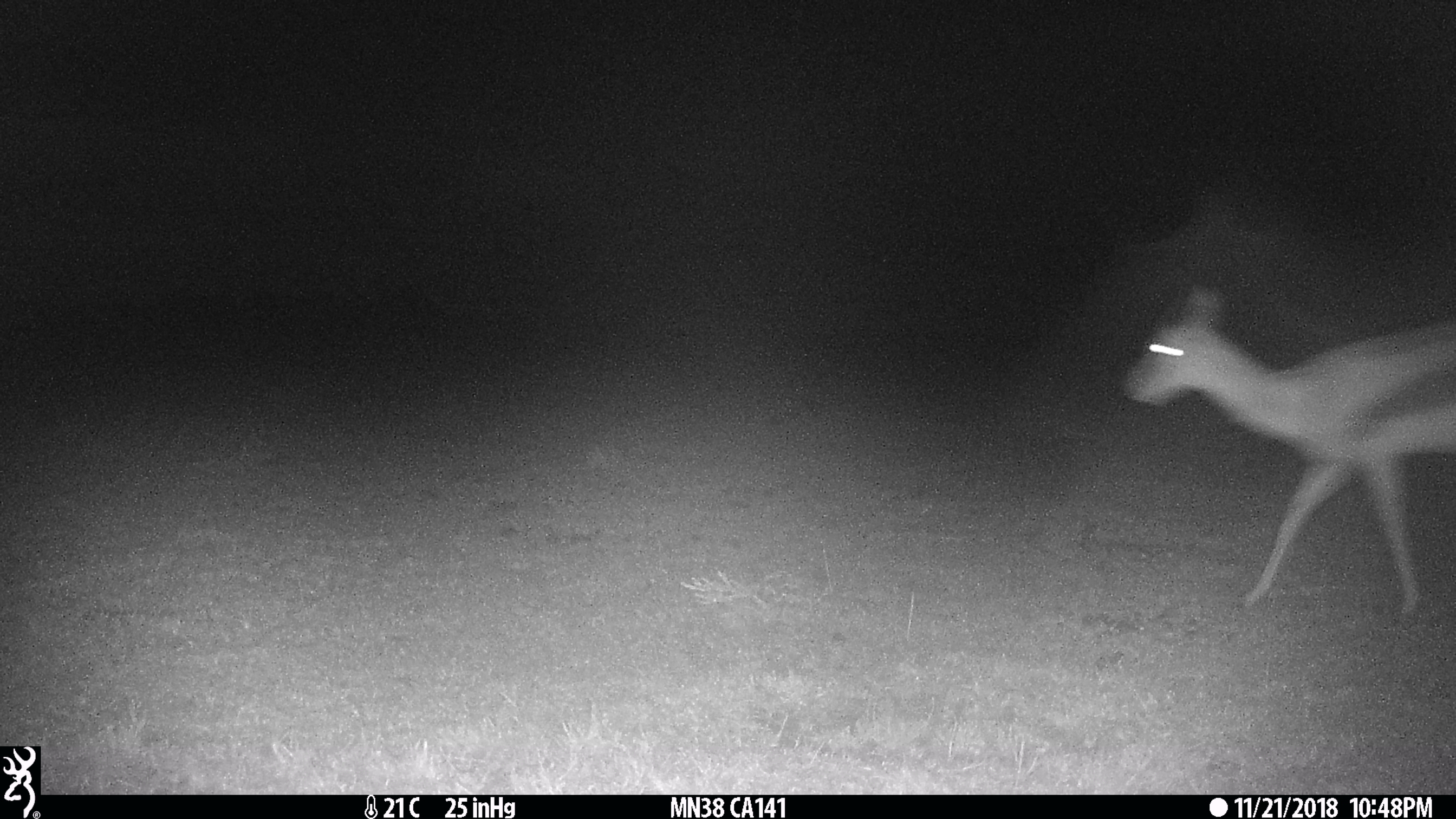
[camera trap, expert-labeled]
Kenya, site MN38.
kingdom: Animalia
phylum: Chordata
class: Mammalia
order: Artiodactyla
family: Bovidae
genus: Eudorcas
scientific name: Eudorcas thomsonii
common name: thomon's gazelle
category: gazelle thomsons